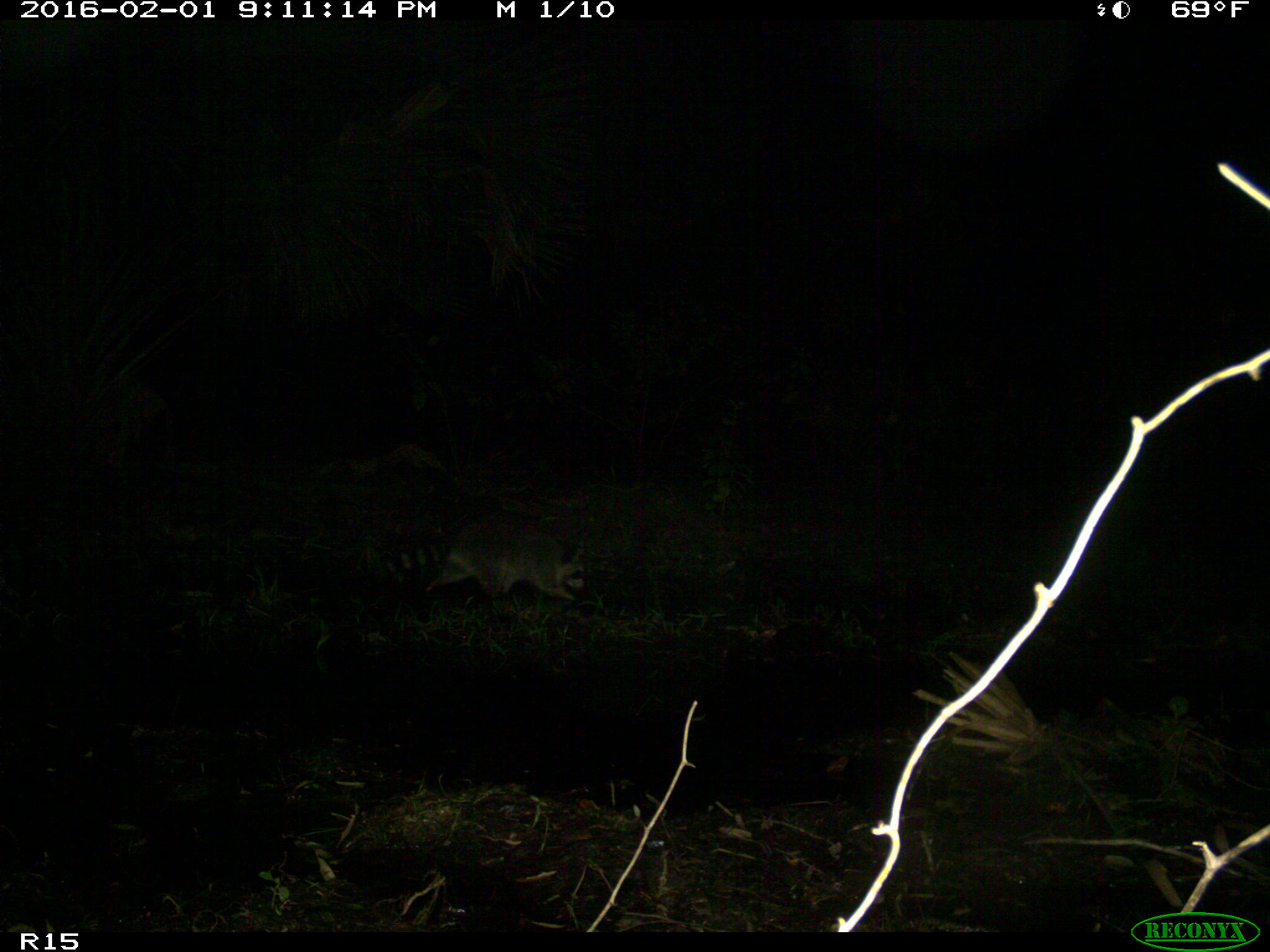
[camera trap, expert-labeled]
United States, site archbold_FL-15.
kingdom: Animalia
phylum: Chordata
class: Mammalia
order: Carnivora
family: Procyonidae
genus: Procyon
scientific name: Procyon lotor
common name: common raccoon